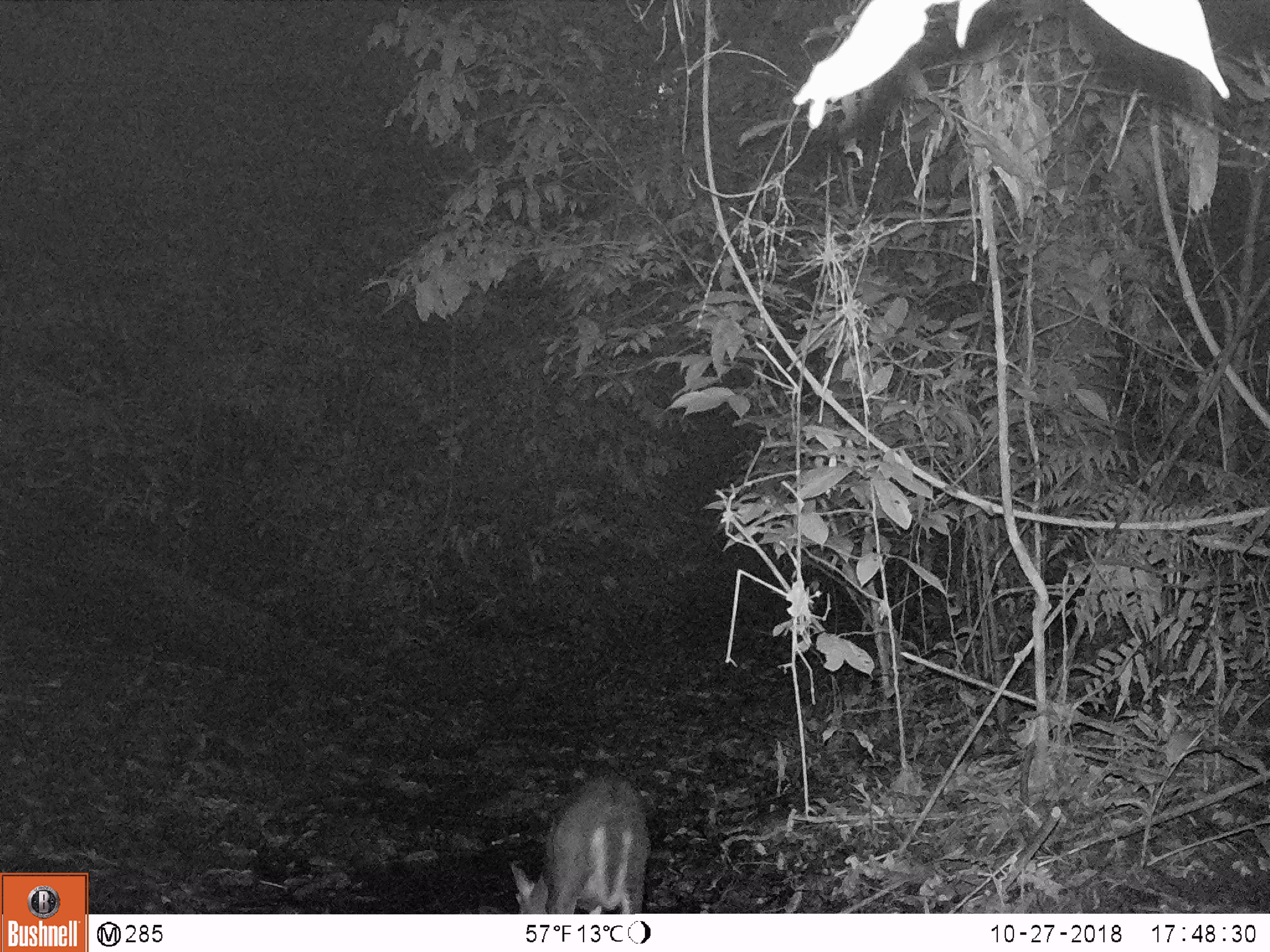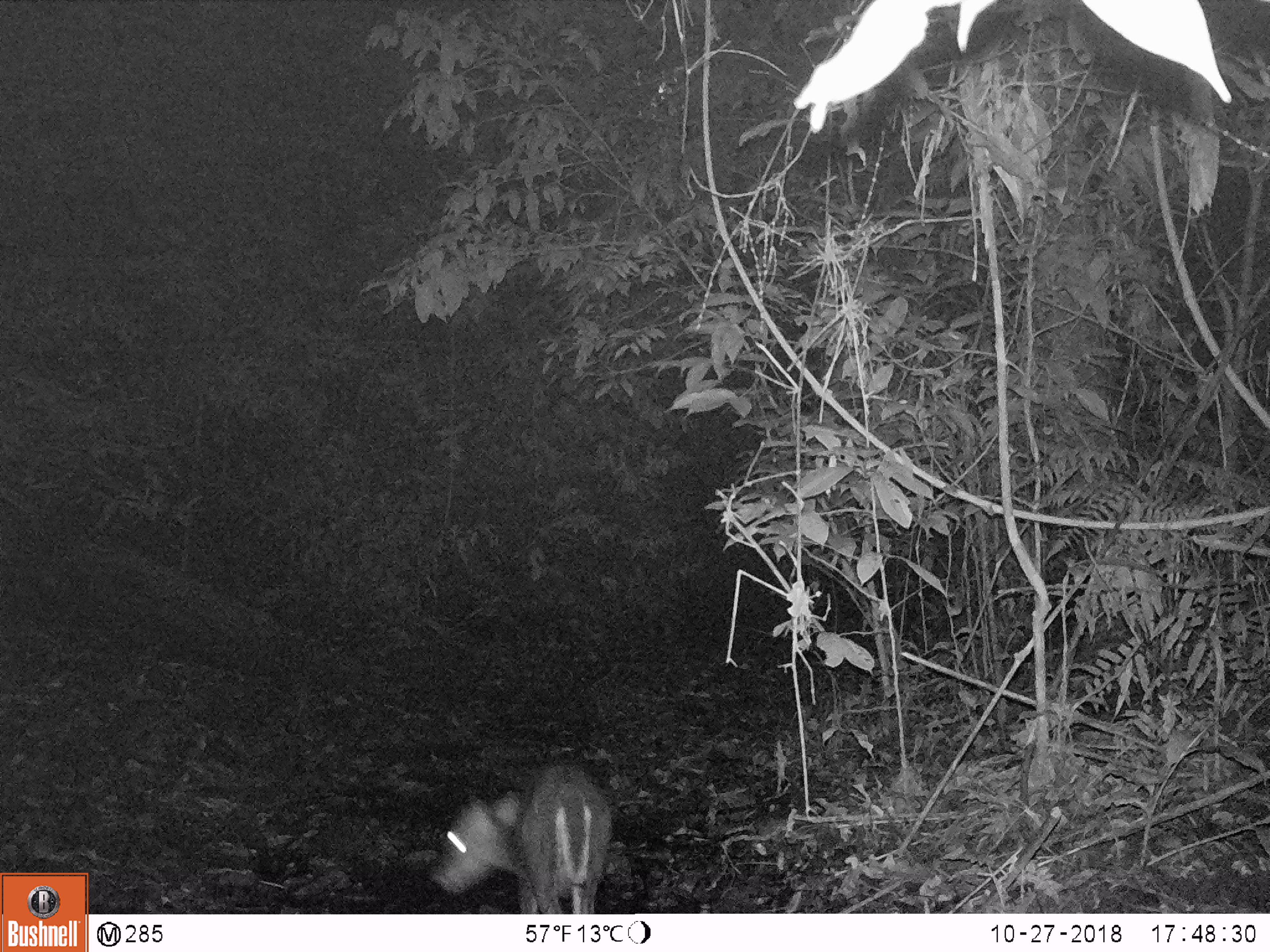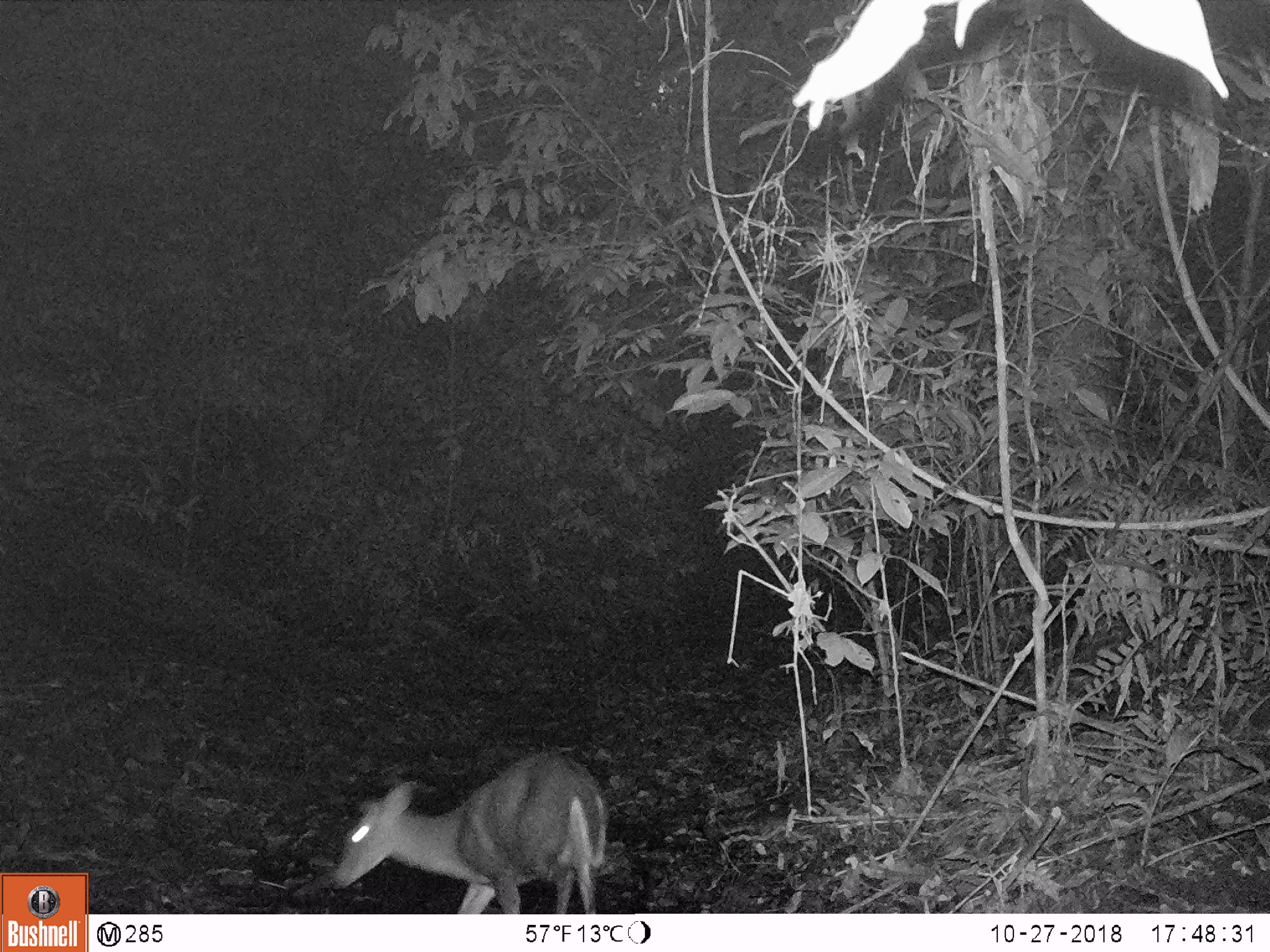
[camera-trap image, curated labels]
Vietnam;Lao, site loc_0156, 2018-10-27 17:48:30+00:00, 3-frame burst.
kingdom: Animalia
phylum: Chordata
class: Mammalia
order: Artiodactyla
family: Cervidae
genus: Muntiacus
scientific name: Muntiacus rooseveltorum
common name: roosevelt's muntjac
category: roosevelts muntjac group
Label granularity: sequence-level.